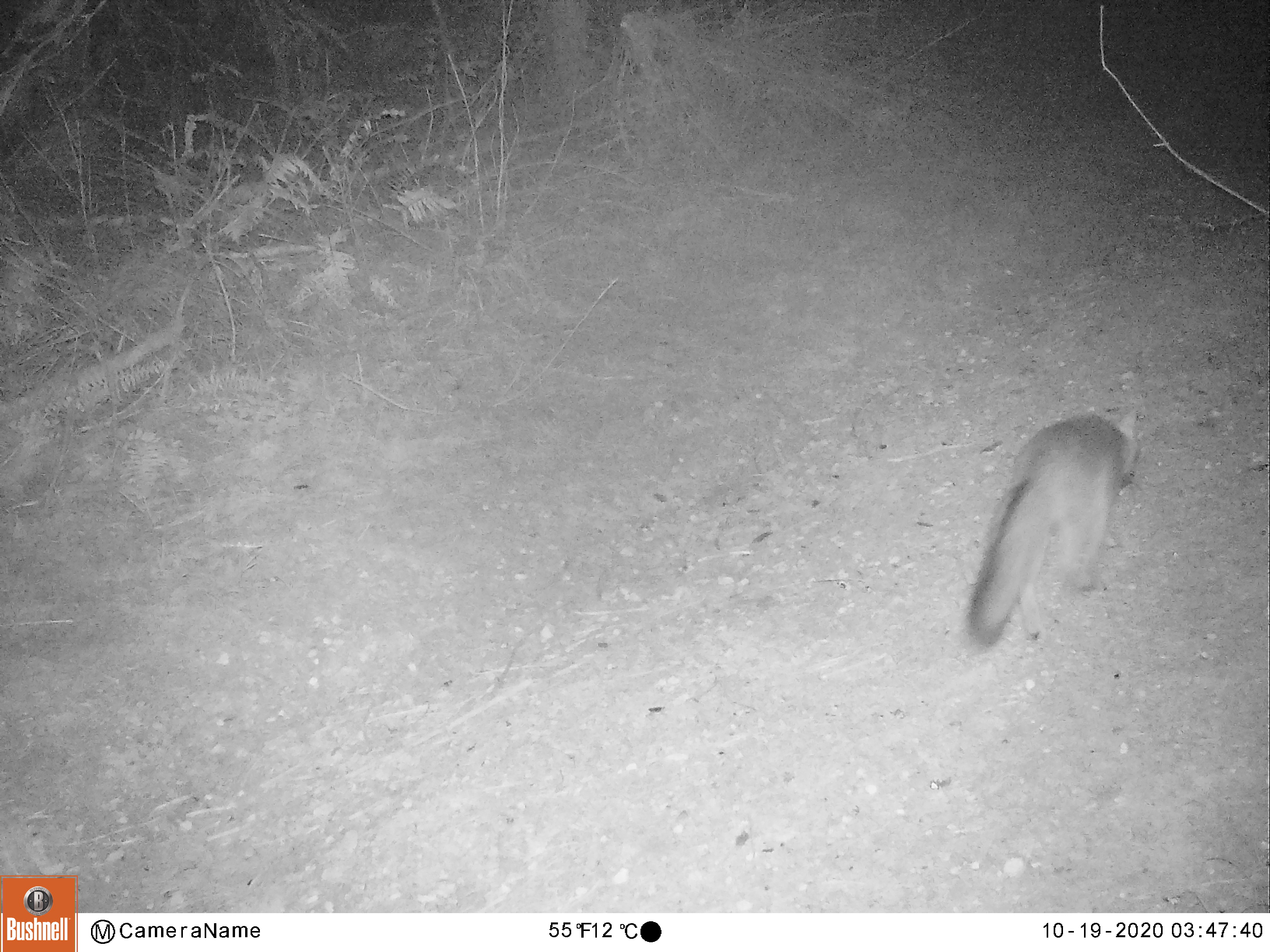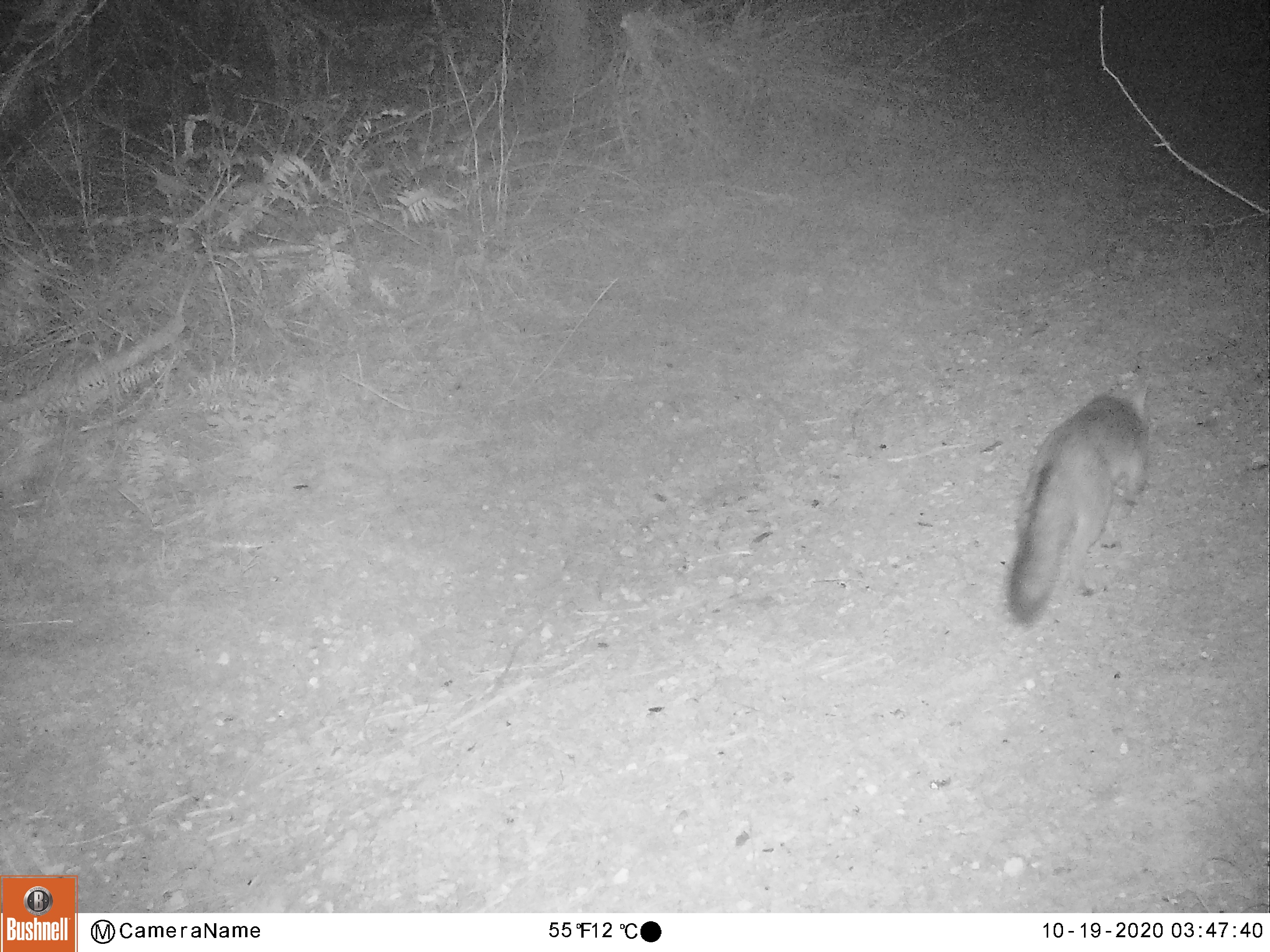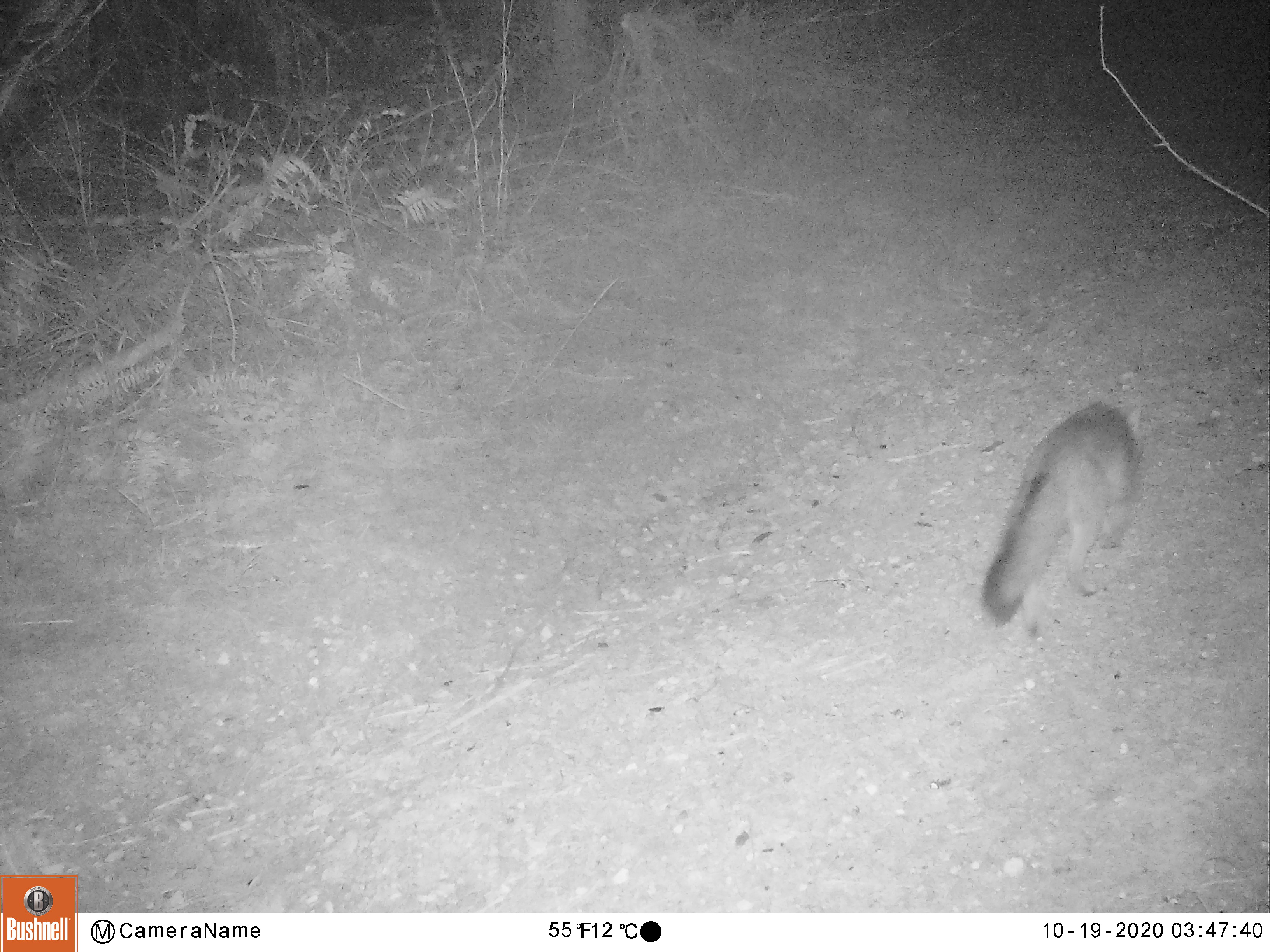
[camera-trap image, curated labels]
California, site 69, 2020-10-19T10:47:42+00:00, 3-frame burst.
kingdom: Animalia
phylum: Chordata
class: Mammalia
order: Carnivora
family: Canidae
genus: Urocyon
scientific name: Urocyon cinereoargenteus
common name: gray fox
Gray fox (Urocyon cinereoargenteus).